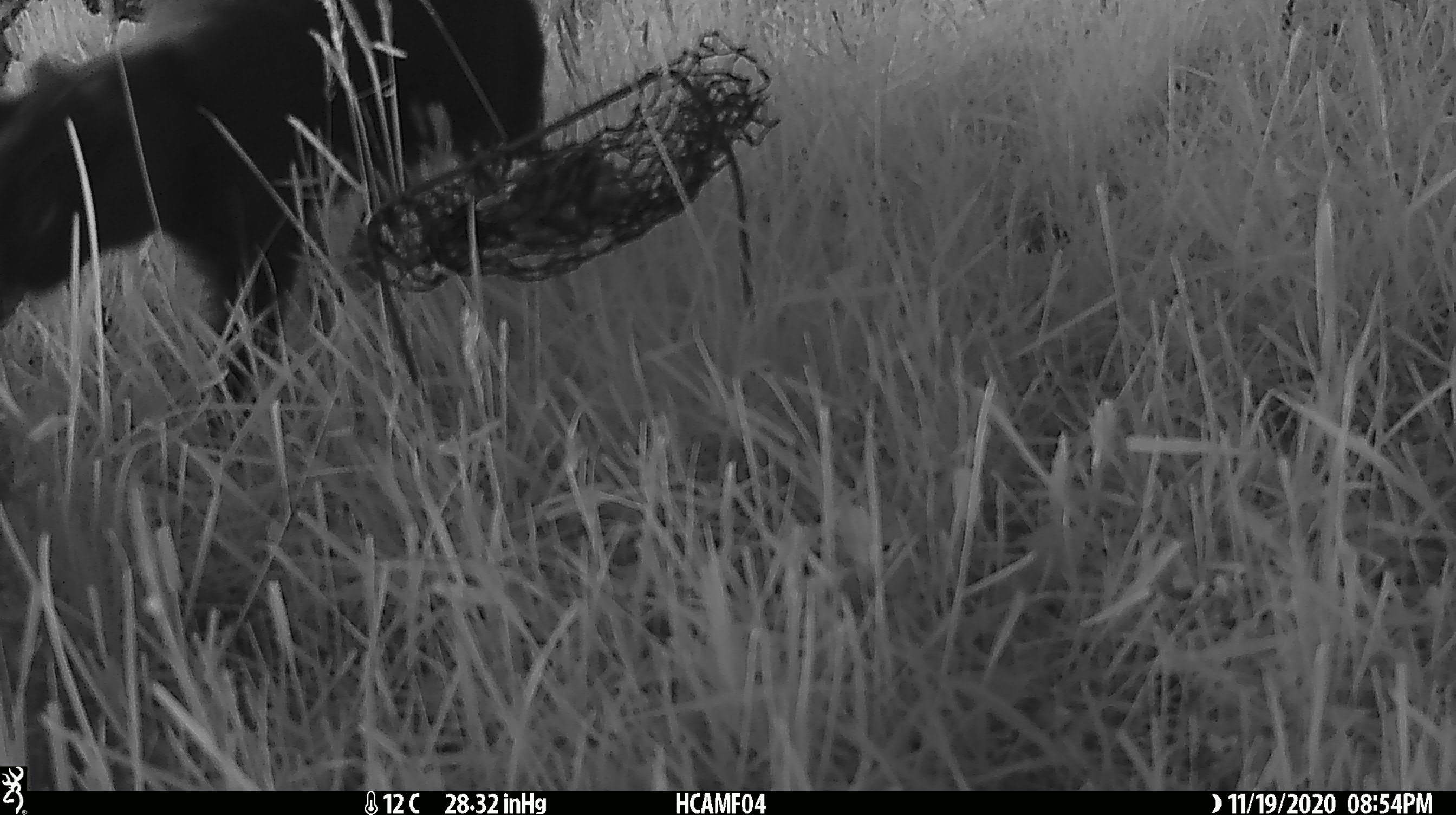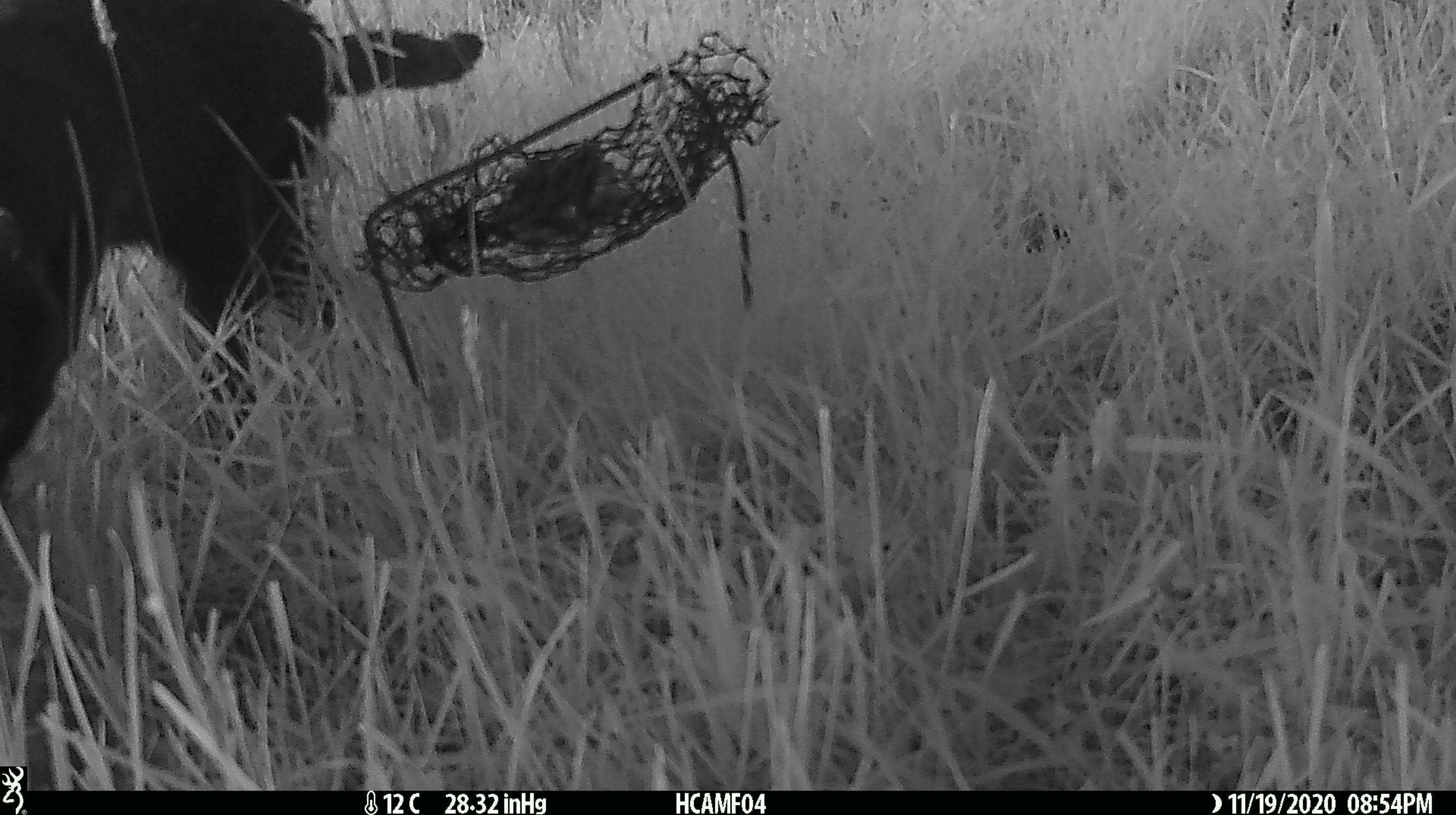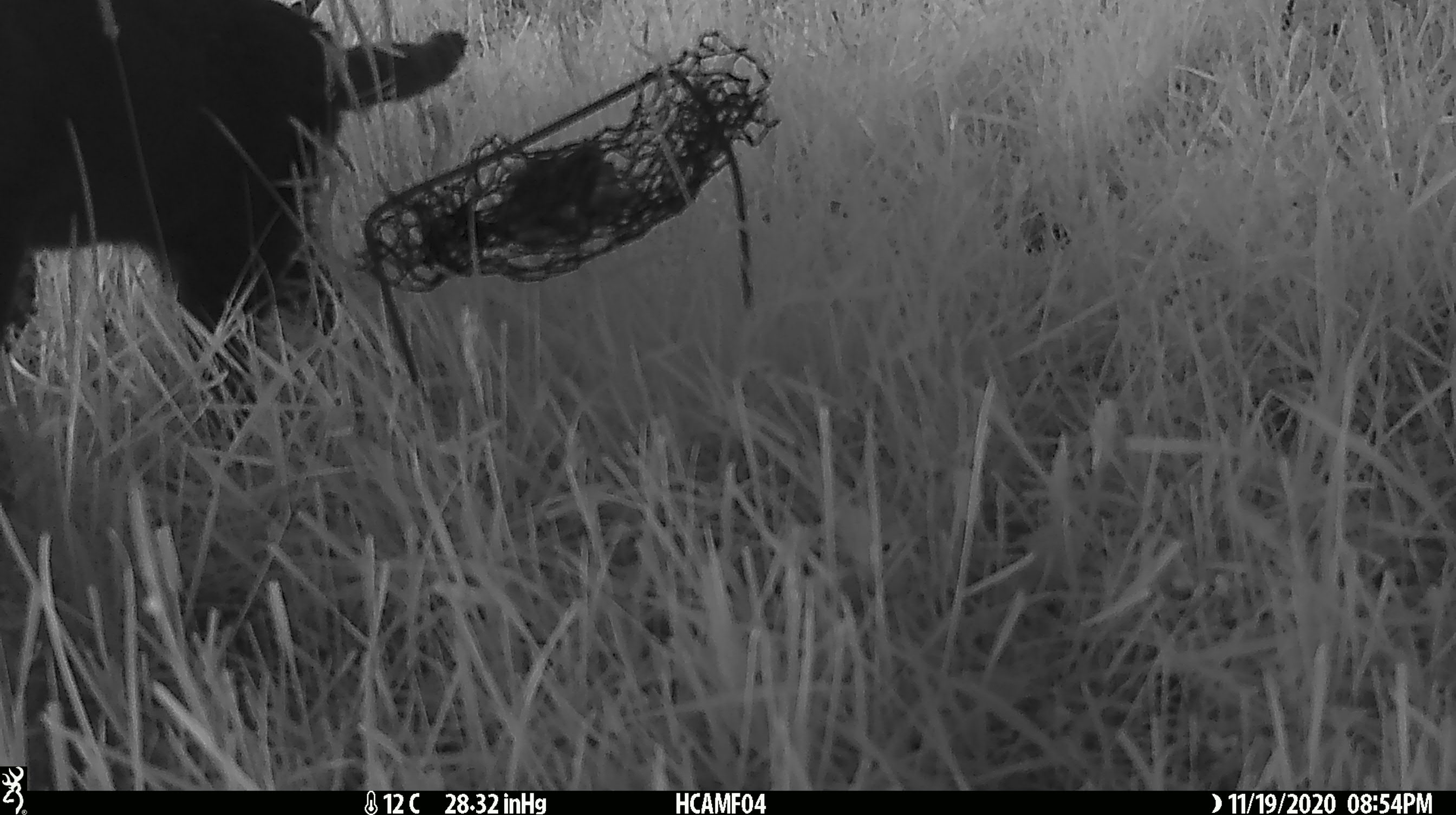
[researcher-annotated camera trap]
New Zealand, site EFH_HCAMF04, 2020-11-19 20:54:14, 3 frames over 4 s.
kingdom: Animalia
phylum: Chordata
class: Mammalia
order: Carnivora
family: Felidae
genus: Felis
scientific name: Felis catus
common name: domestic cat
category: cat